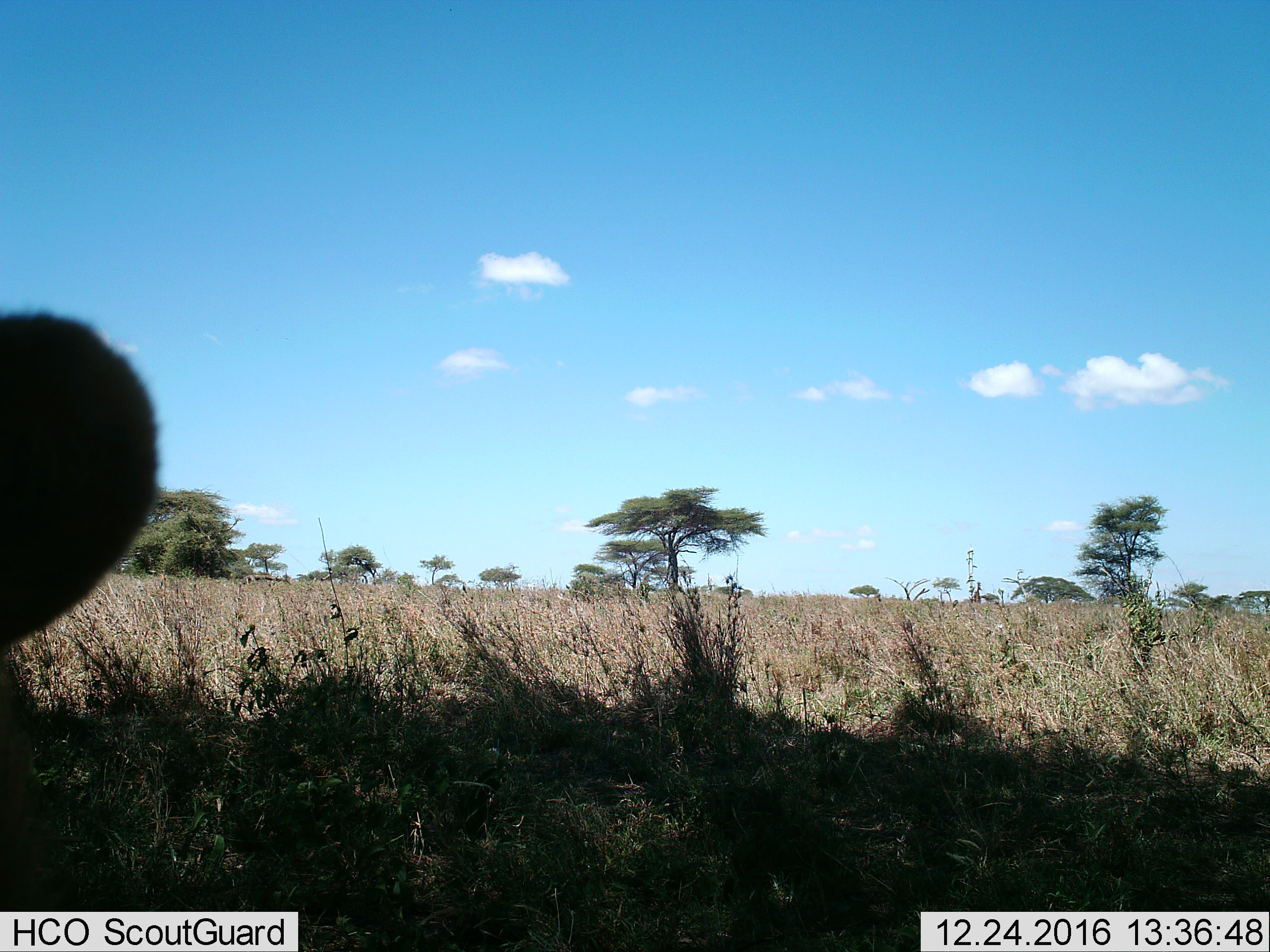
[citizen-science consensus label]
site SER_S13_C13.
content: unidentified animal